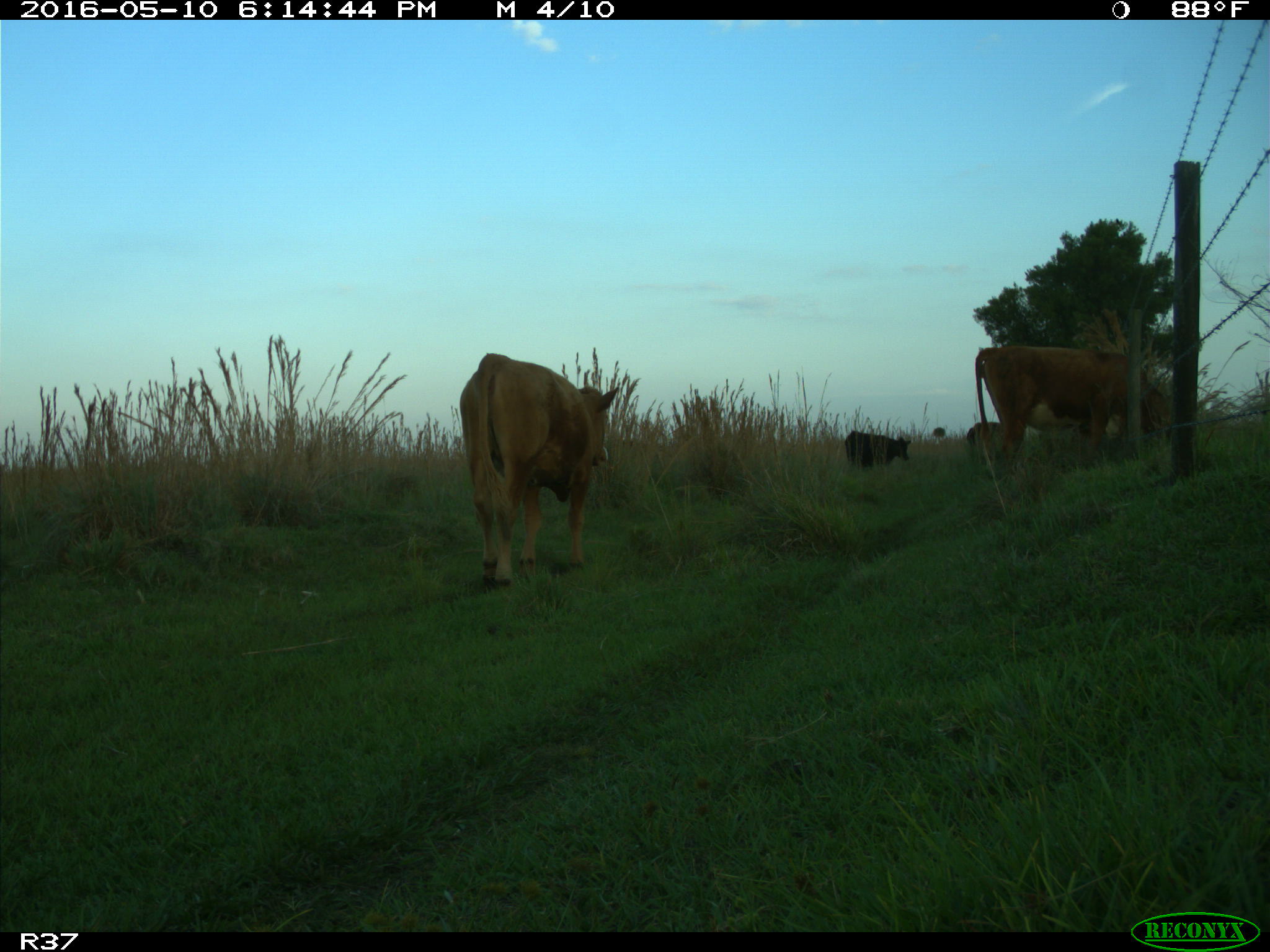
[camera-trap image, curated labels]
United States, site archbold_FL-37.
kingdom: Animalia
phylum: Chordata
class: Mammalia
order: Artiodactyla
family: Bovidae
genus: Bos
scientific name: Bos taurus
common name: domestic cow